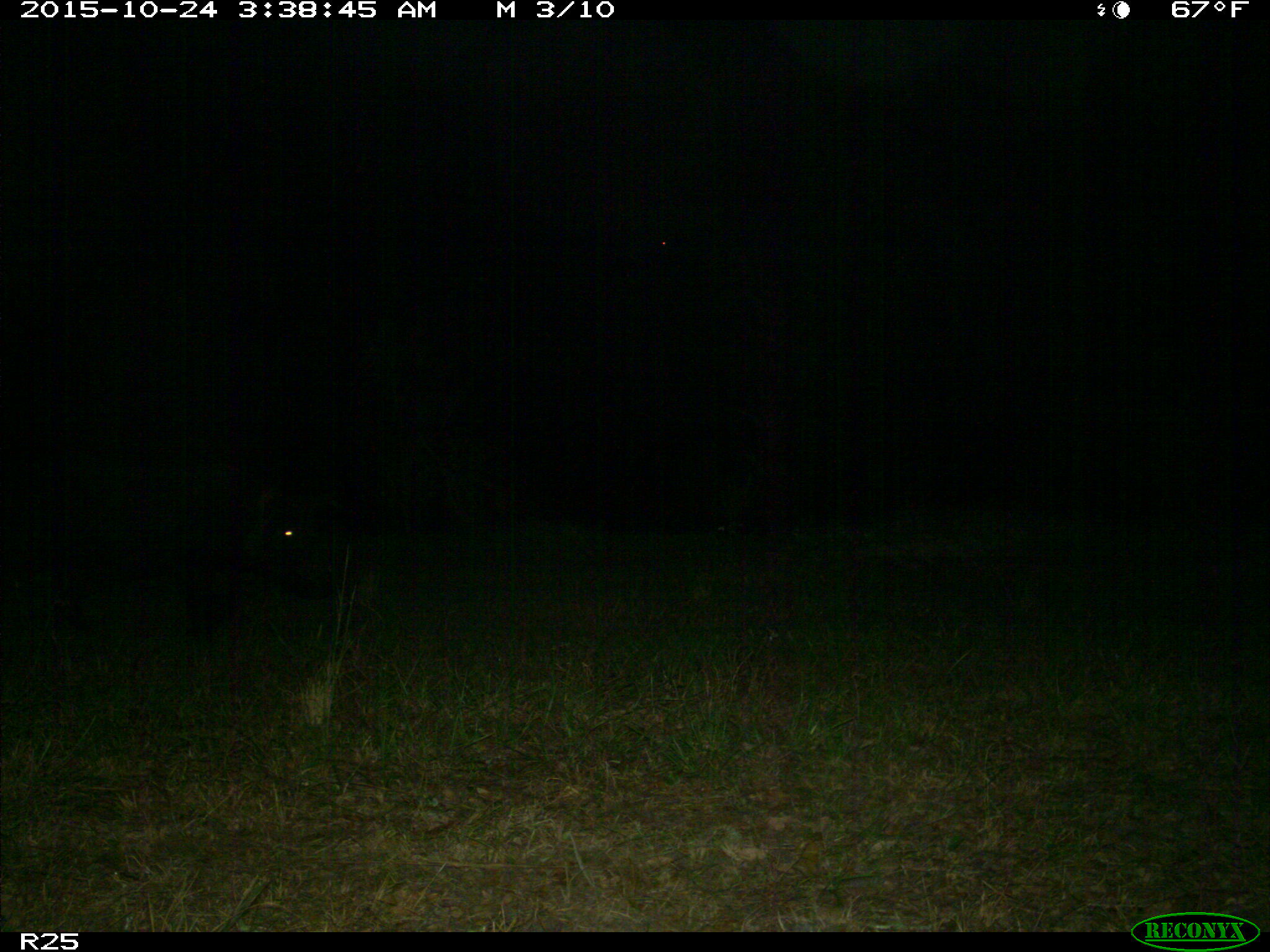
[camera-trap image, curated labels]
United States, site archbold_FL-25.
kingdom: Animalia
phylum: Chordata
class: Mammalia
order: Artiodactyla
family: Suidae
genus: Sus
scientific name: Sus scrofa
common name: wild boar